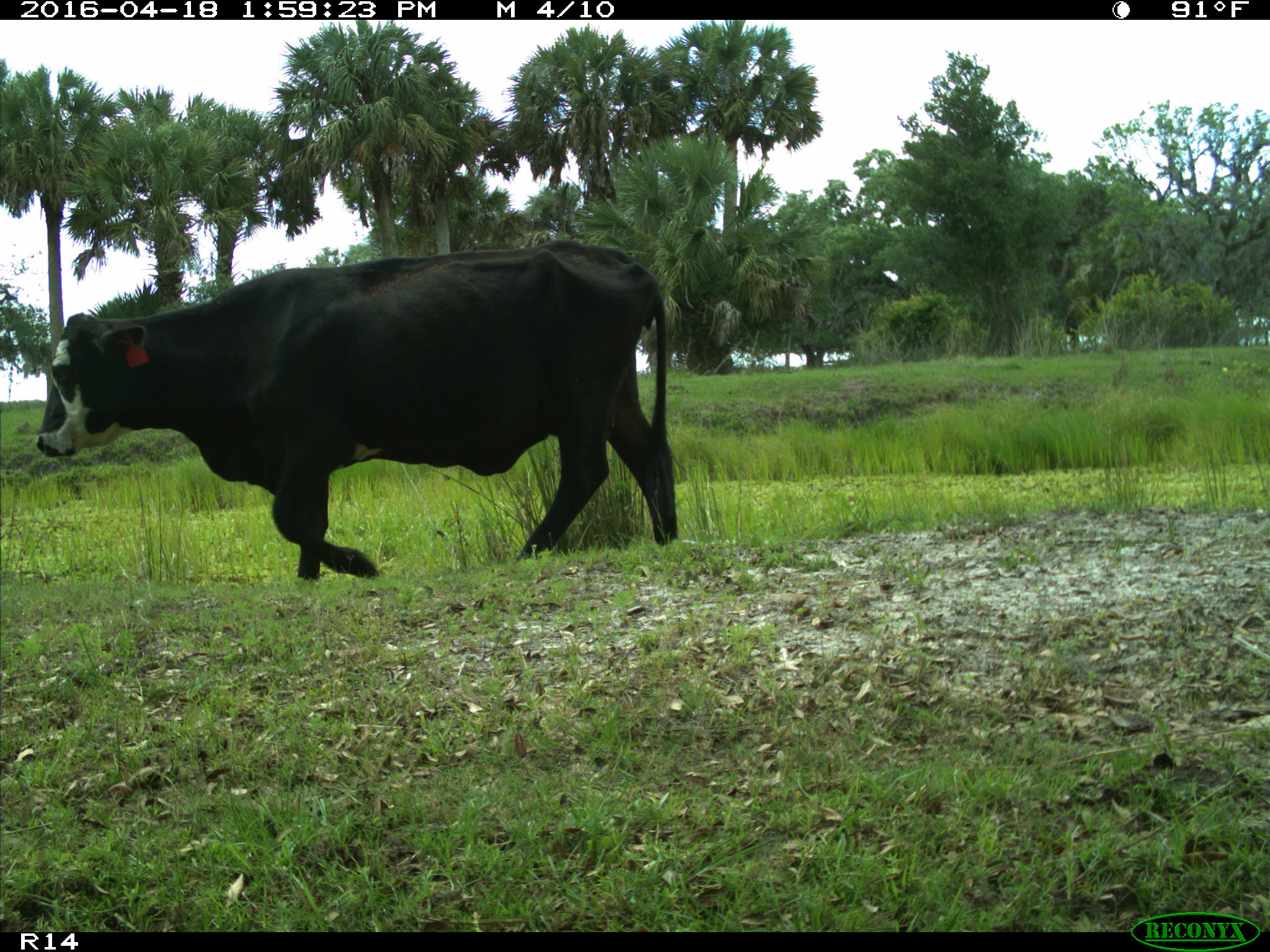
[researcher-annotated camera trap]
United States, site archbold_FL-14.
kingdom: Animalia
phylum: Chordata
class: Mammalia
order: Artiodactyla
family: Bovidae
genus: Bos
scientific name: Bos taurus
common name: domestic cow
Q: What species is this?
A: Bos taurus (domestic cow).